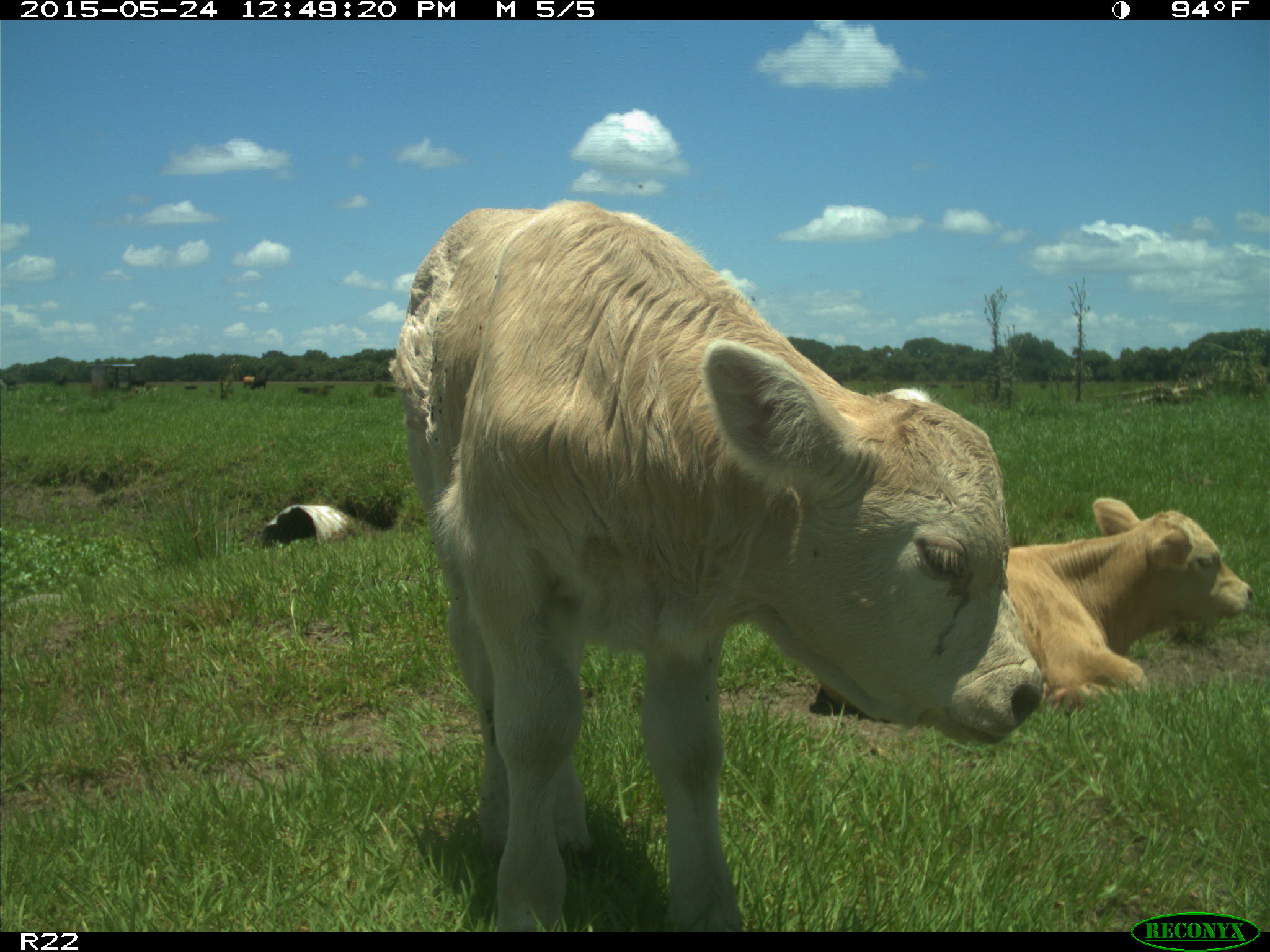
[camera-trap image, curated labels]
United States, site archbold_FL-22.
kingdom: Animalia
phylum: Chordata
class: Mammalia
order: Artiodactyla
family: Bovidae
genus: Bos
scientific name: Bos taurus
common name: domestic cow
Bos taurus (domestic cow).